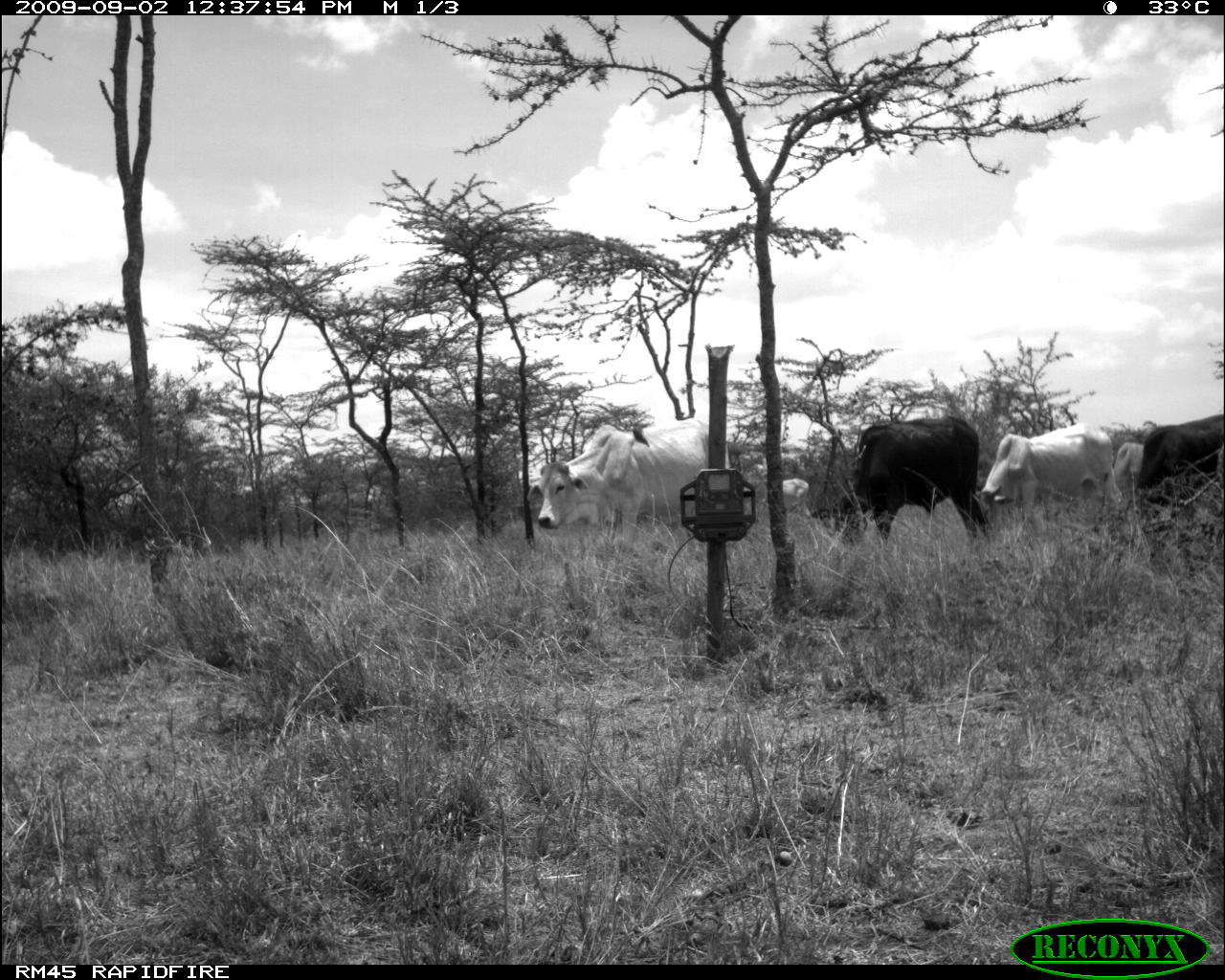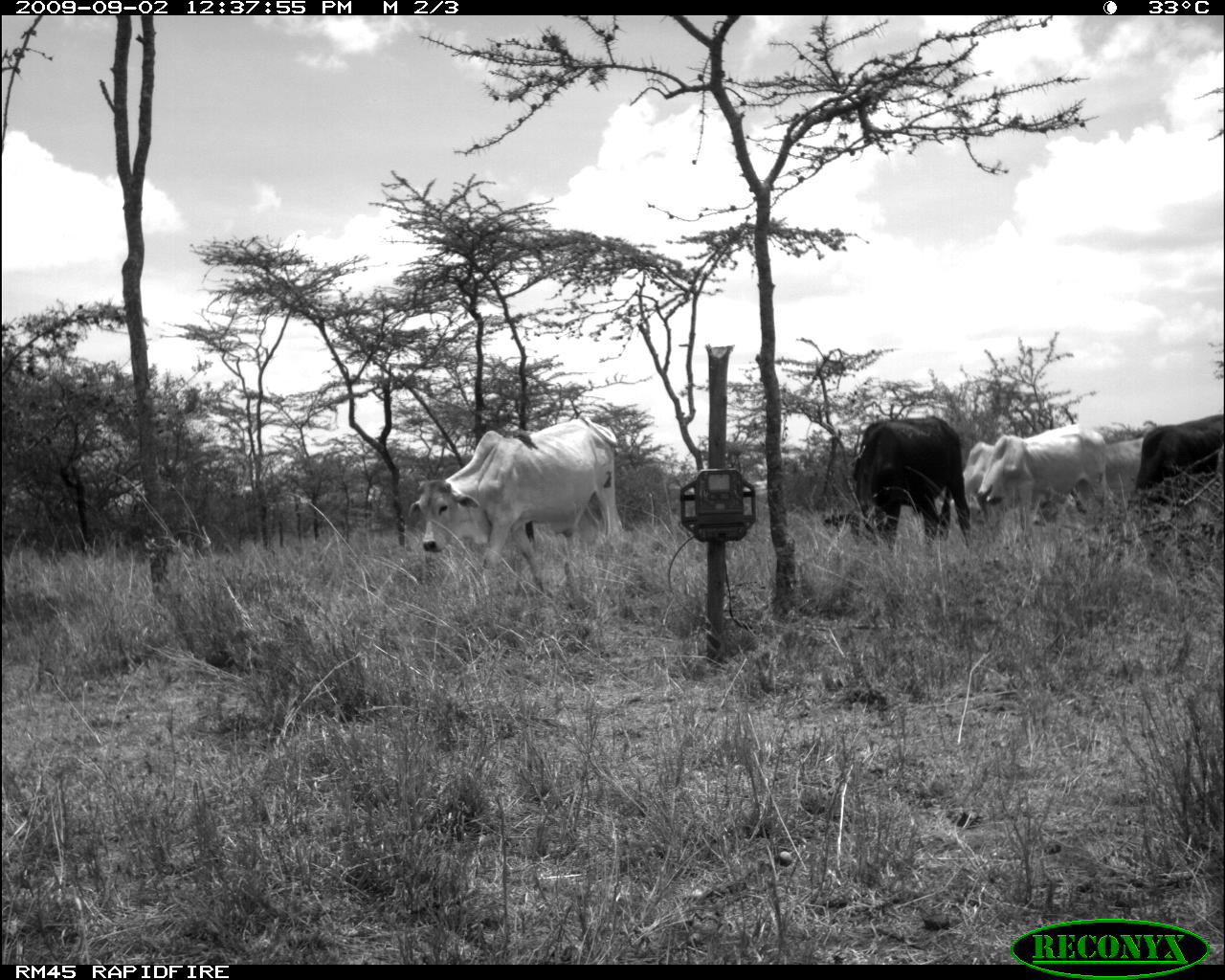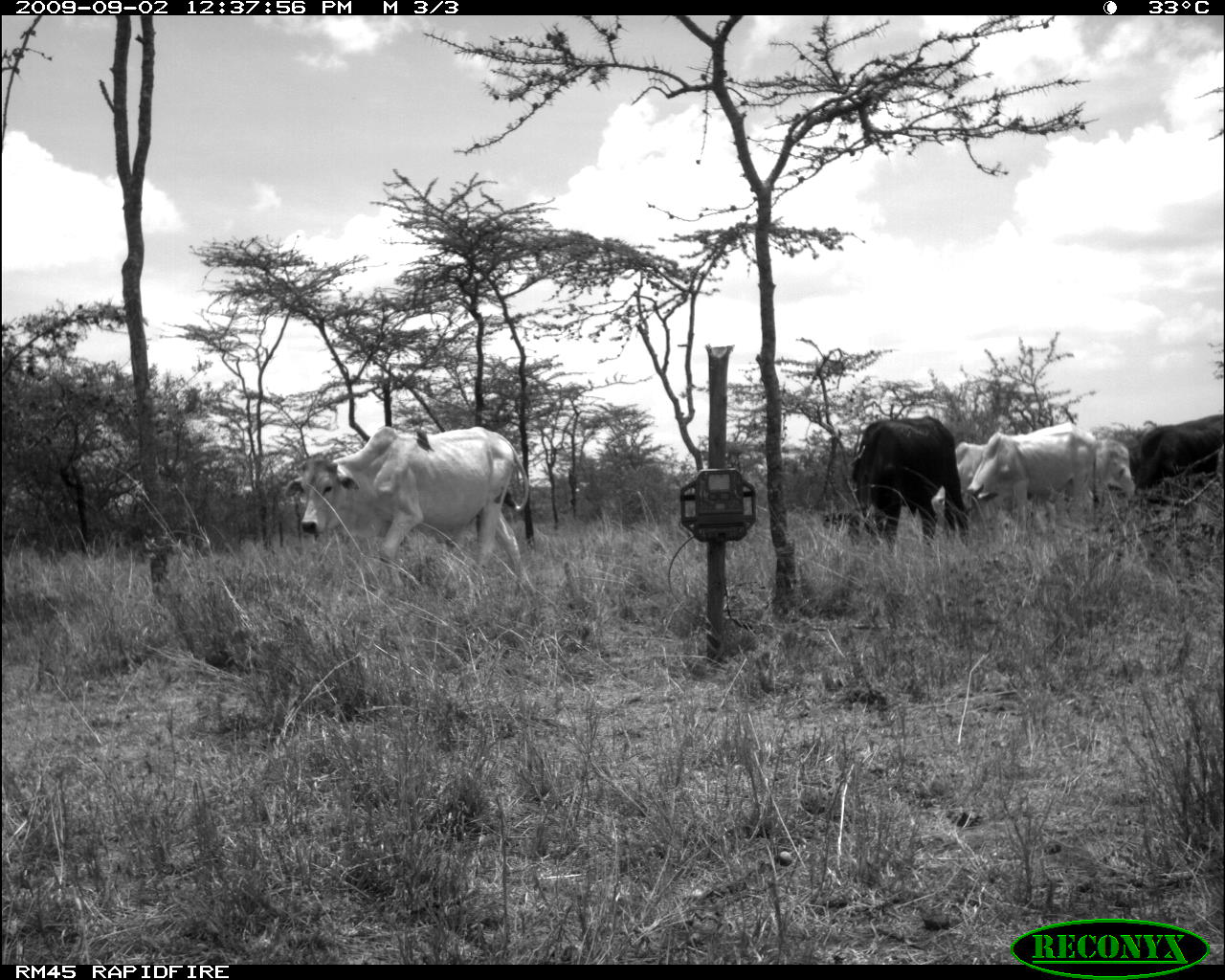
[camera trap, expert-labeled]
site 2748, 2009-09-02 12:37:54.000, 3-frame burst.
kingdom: Animalia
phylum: Chordata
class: Mammalia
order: Artiodactyla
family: Bovidae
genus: Bos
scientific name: Bos taurus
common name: domestic cattle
Bos taurus (domestic cattle), count 6.